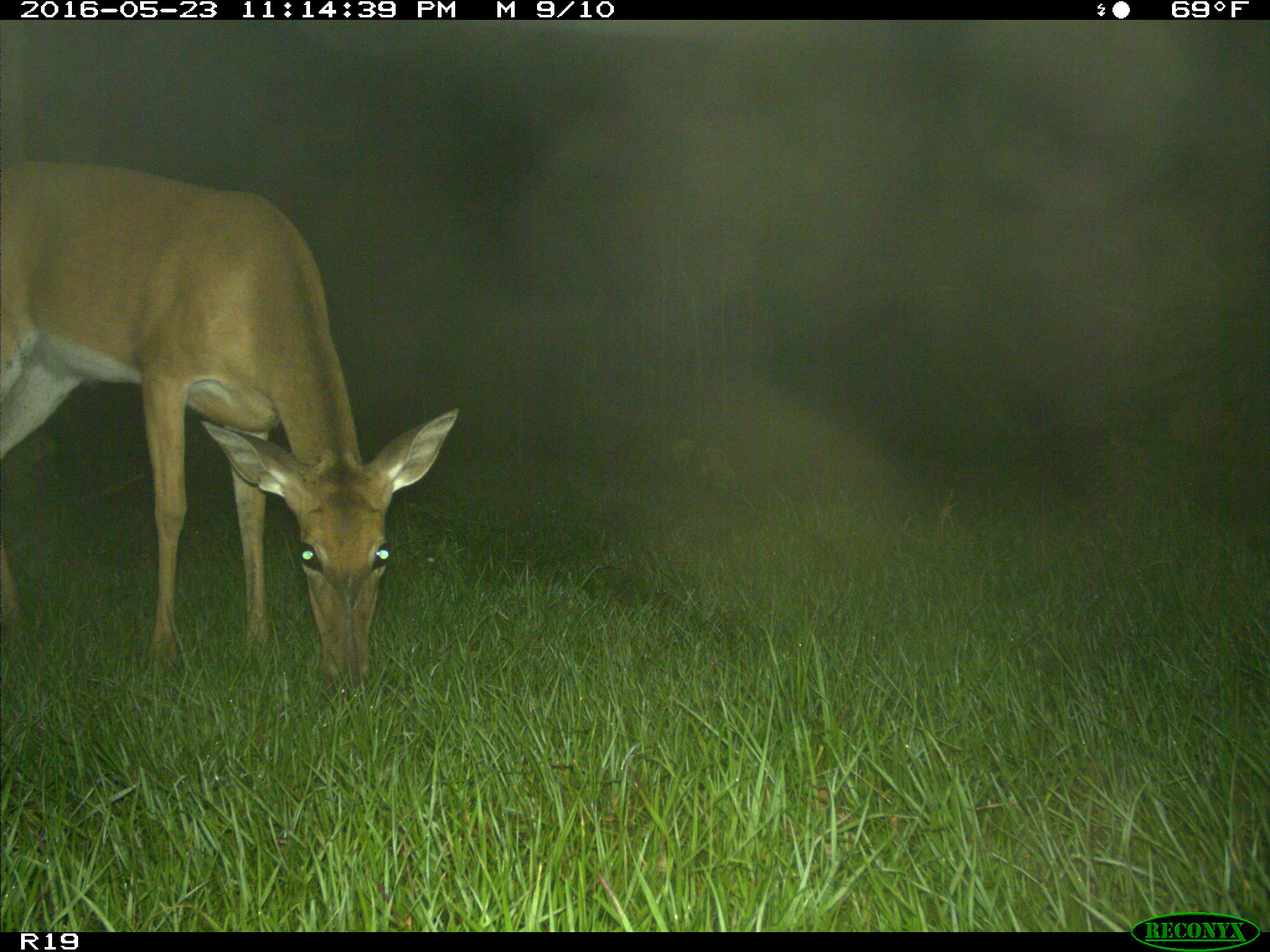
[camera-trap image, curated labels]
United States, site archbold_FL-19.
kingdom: Animalia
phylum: Chordata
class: Mammalia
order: Artiodactyla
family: Cervidae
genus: Odocoileus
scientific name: Odocoileus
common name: deer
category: unidentified deer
Unidentified deer (deer) (Odocoileus).